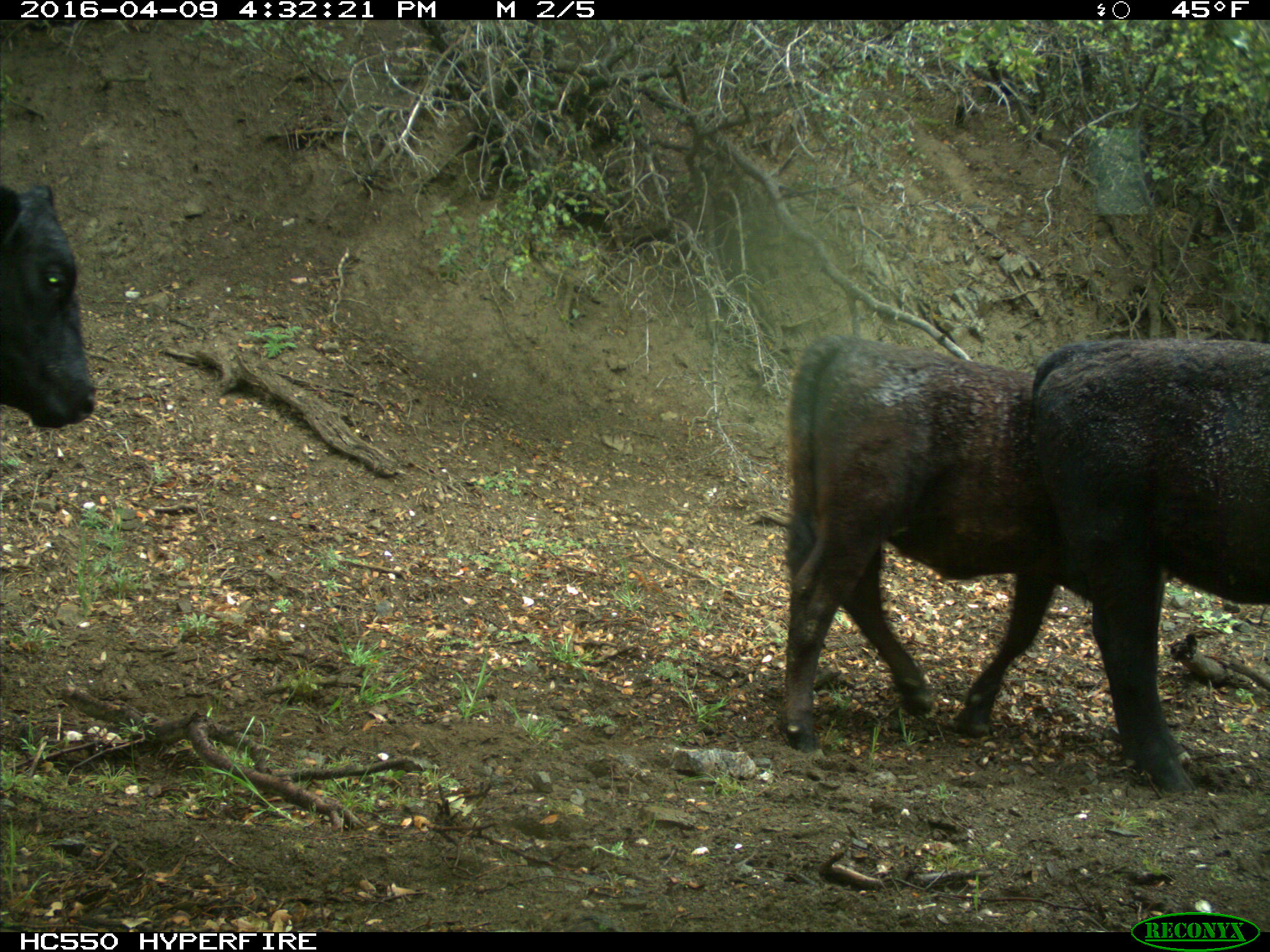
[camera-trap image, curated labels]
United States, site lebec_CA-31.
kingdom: Animalia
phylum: Chordata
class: Mammalia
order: Artiodactyla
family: Bovidae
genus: Bos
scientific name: Bos taurus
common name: domestic cow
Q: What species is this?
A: Bos taurus (domestic cow).